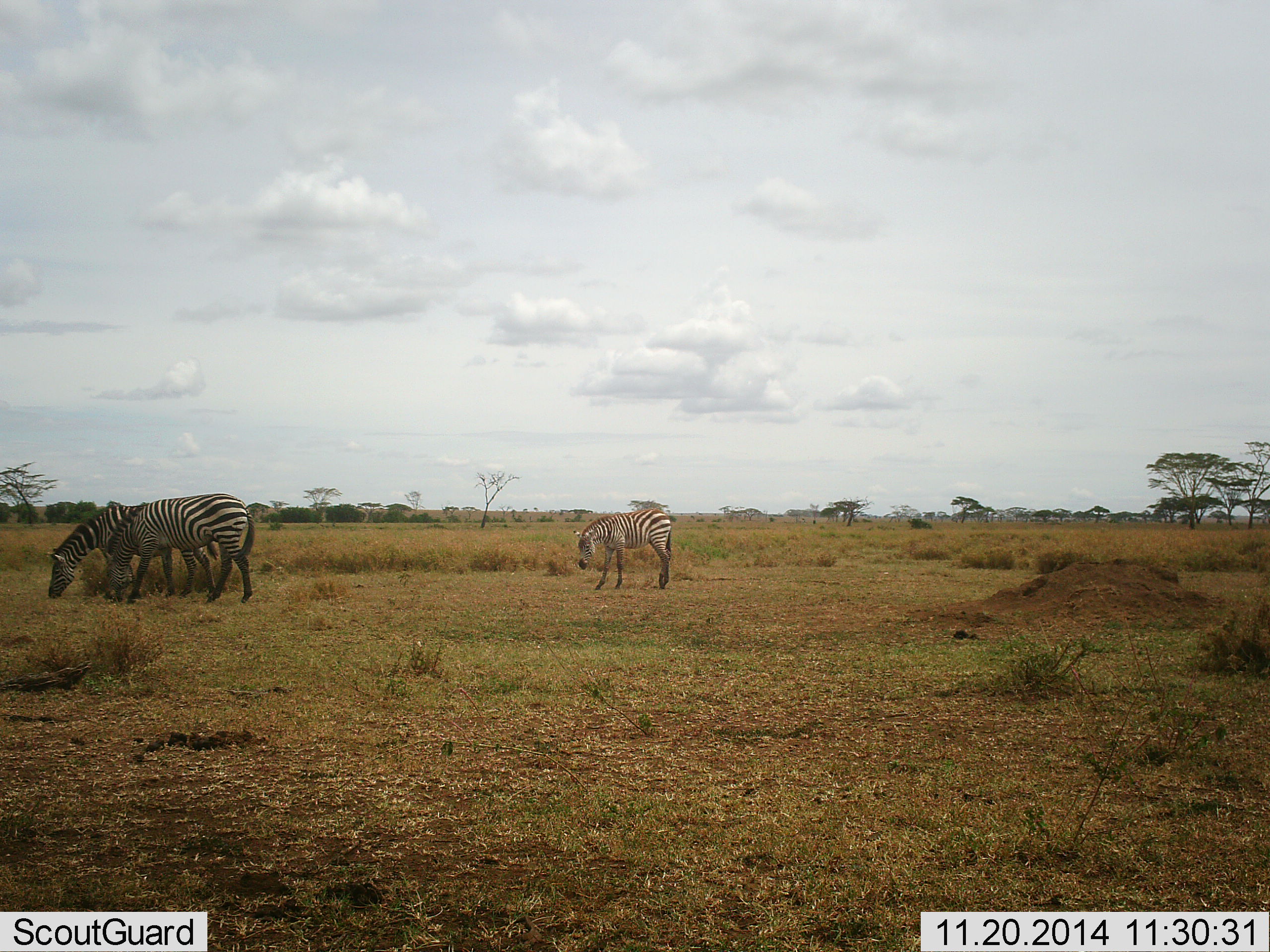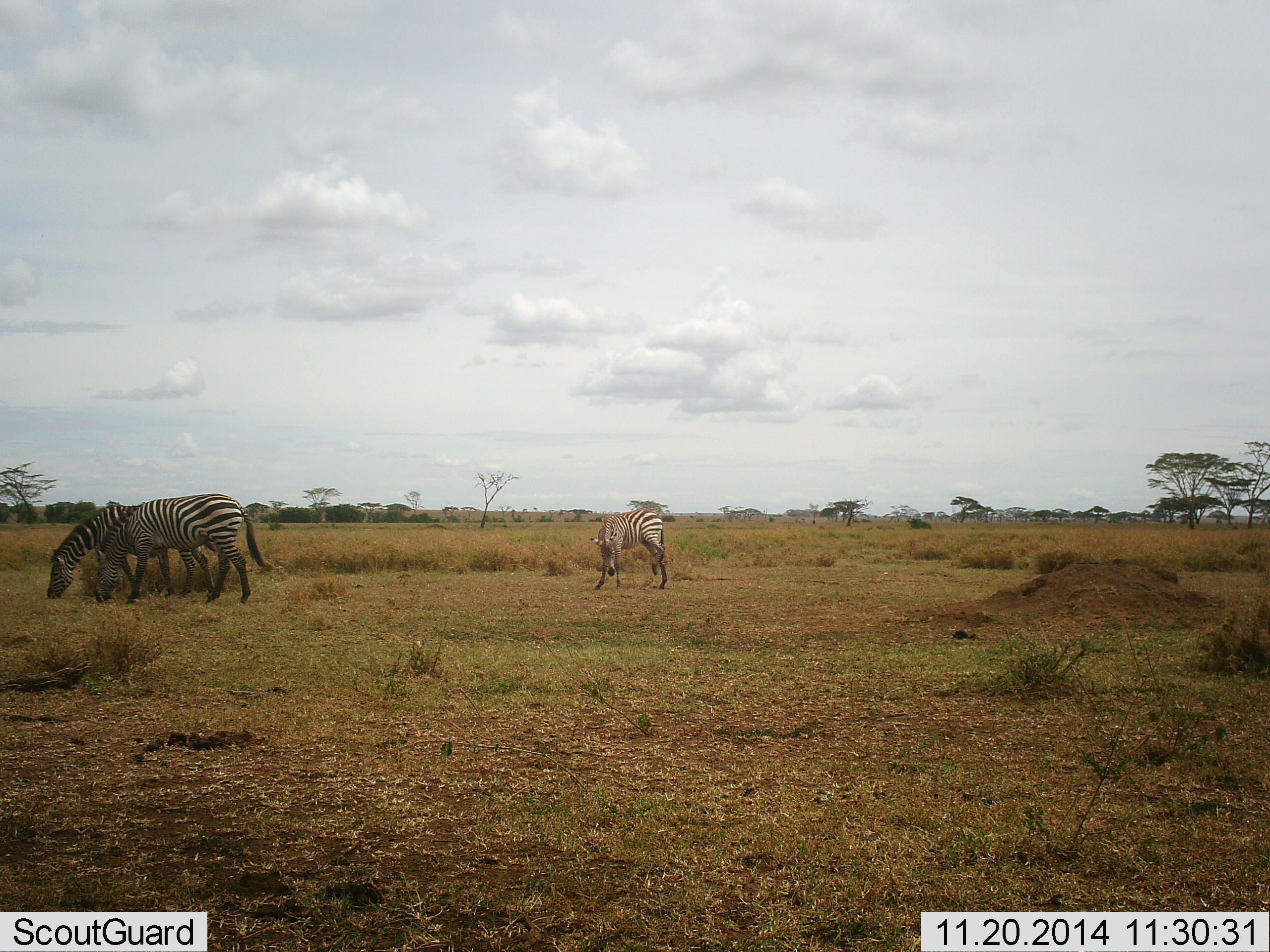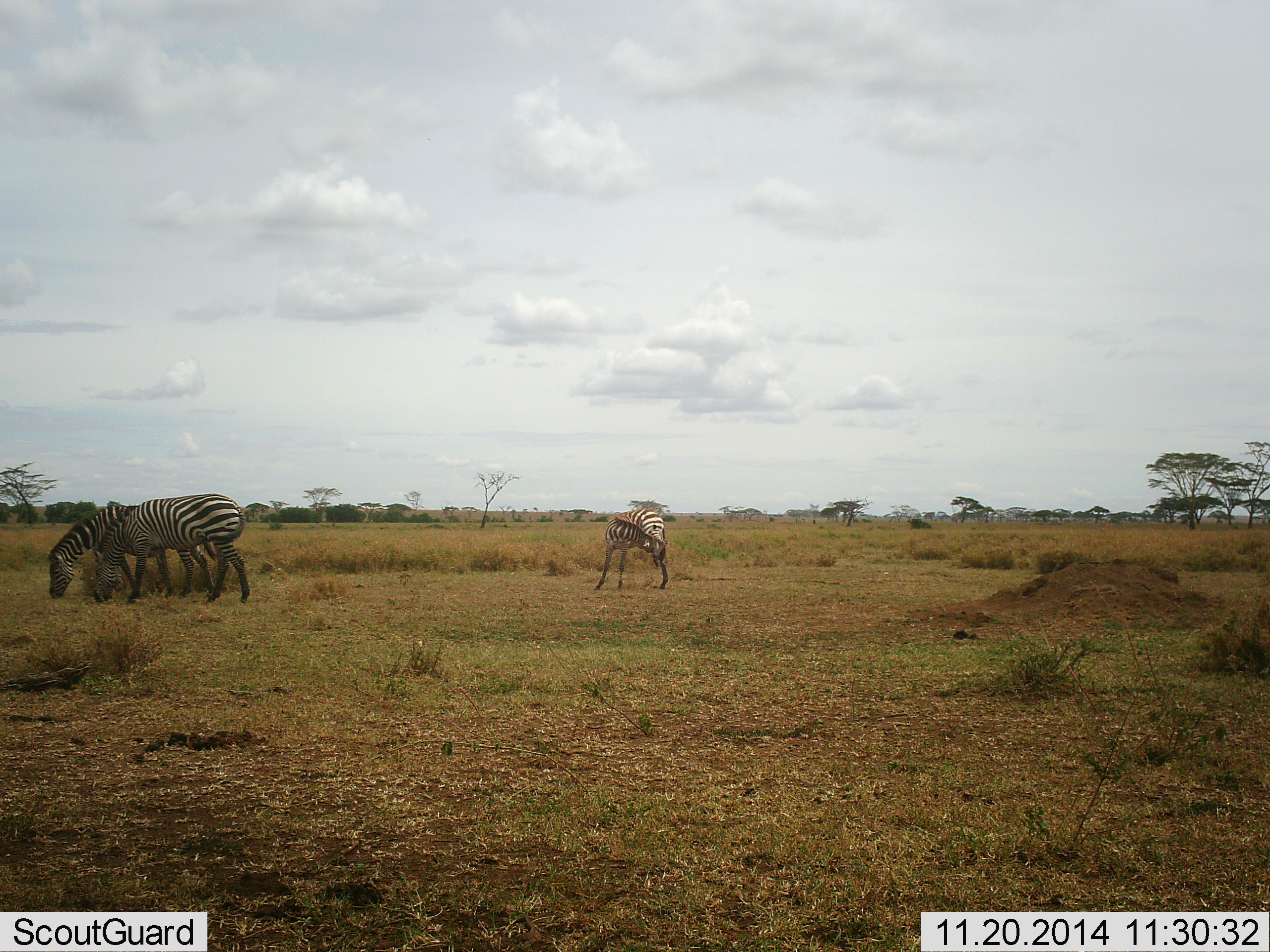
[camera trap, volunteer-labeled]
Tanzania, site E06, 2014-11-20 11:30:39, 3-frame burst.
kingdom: Animalia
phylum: Chordata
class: Mammalia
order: Perissodactyla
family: Equidae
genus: Equus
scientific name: Equus quagga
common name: plains zebra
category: zebra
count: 3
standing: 30%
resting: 0%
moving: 10%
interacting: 0%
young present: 20%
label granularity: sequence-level